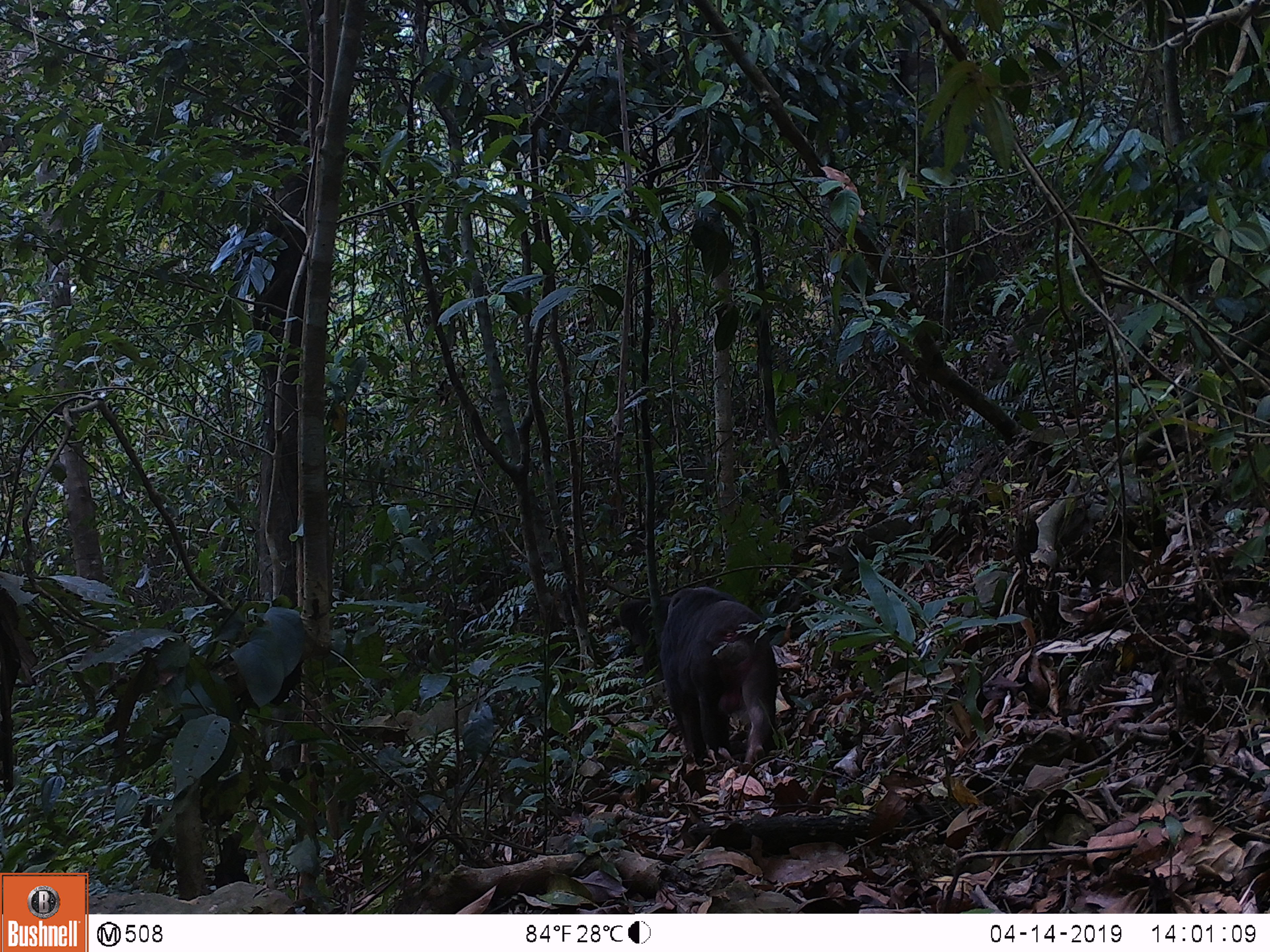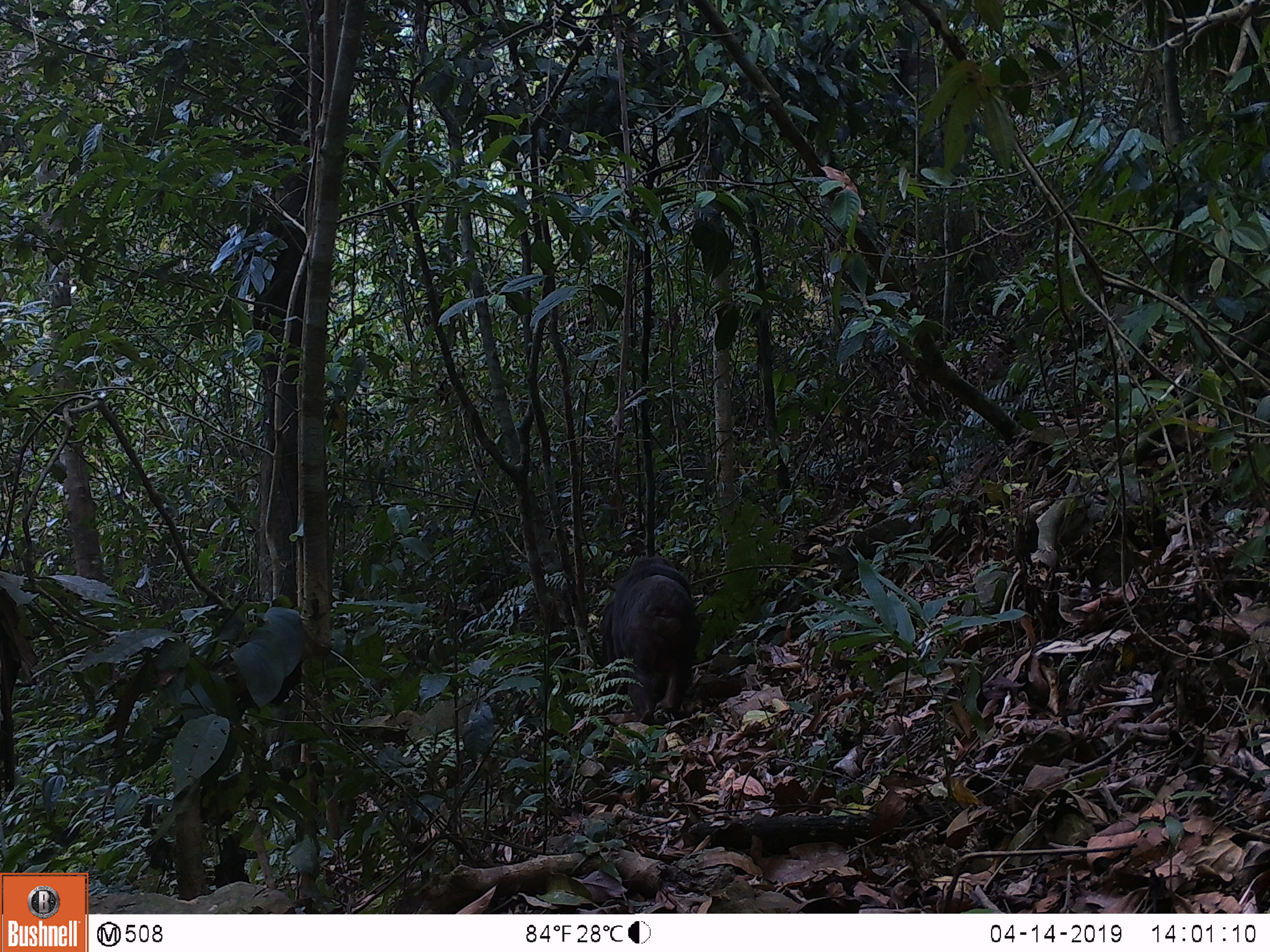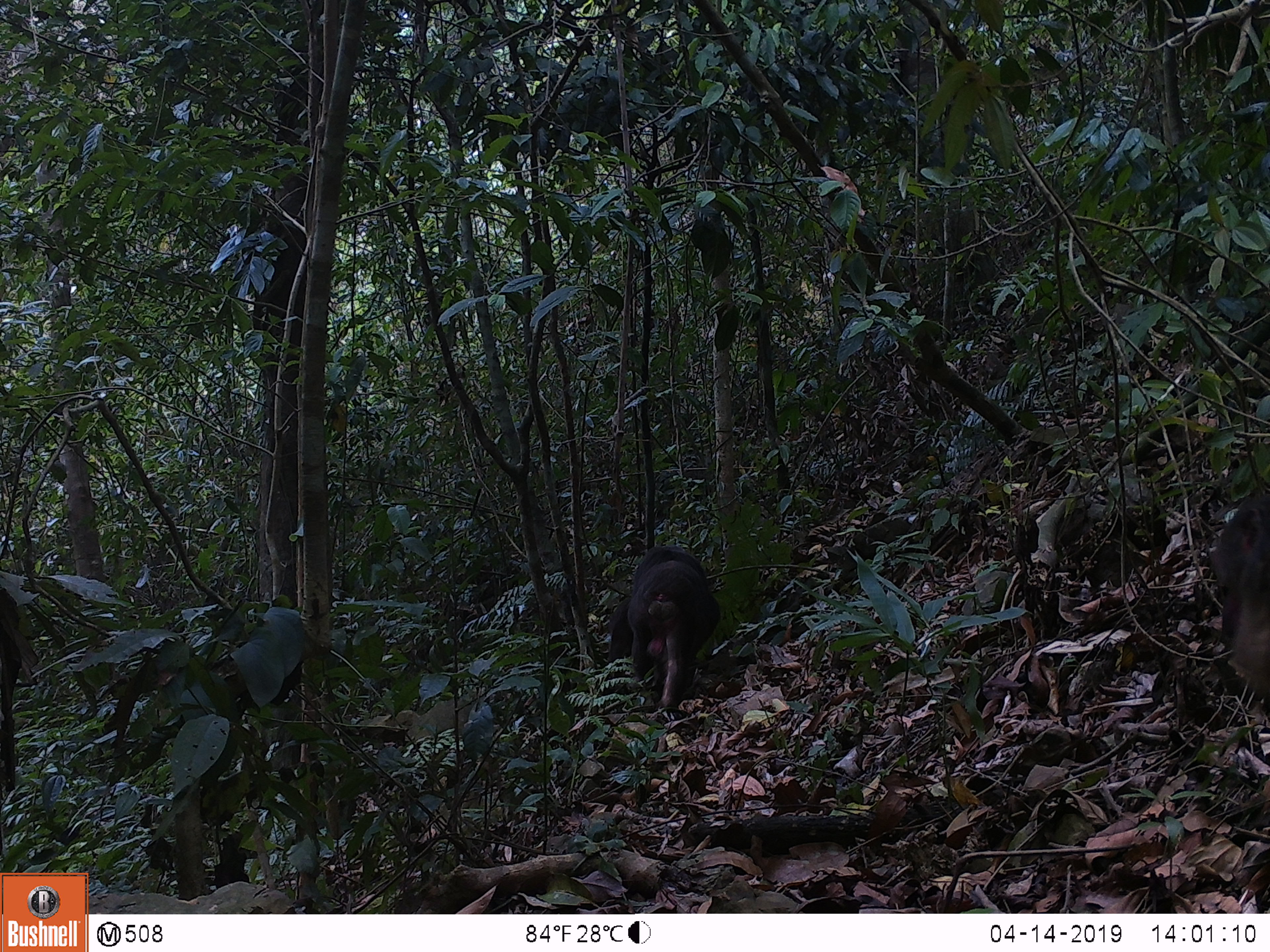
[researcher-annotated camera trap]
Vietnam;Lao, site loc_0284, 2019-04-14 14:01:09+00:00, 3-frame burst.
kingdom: Animalia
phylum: Chordata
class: Mammalia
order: Primates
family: Cercopithecidae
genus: Macaca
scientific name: Macaca arctoides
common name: stump-tailed macaque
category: stump tailed macaque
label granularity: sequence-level